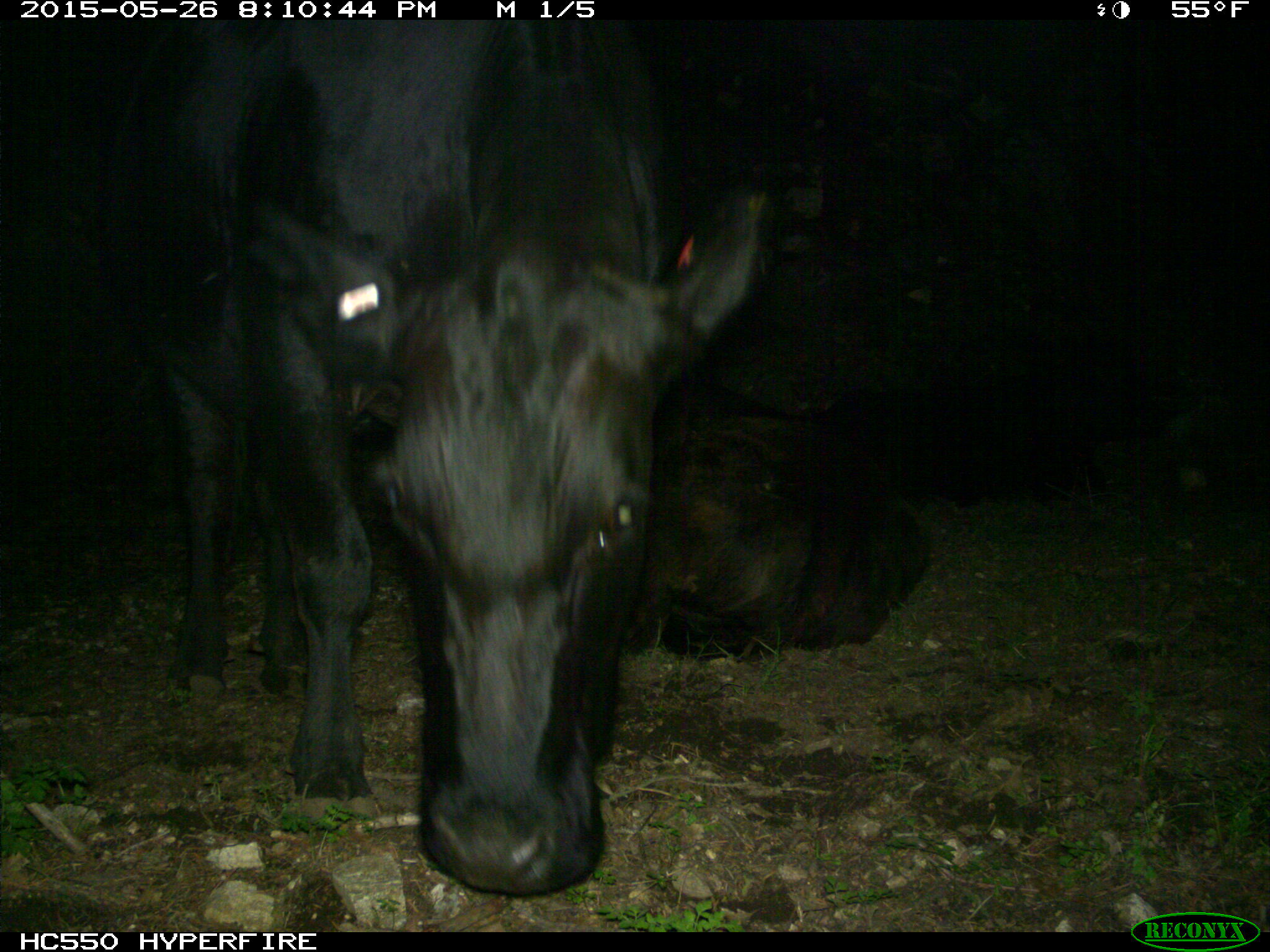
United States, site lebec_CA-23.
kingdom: Animalia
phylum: Chordata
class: Mammalia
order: Artiodactyla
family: Bovidae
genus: Bos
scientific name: Bos taurus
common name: domestic cow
Bos taurus (domestic cow).